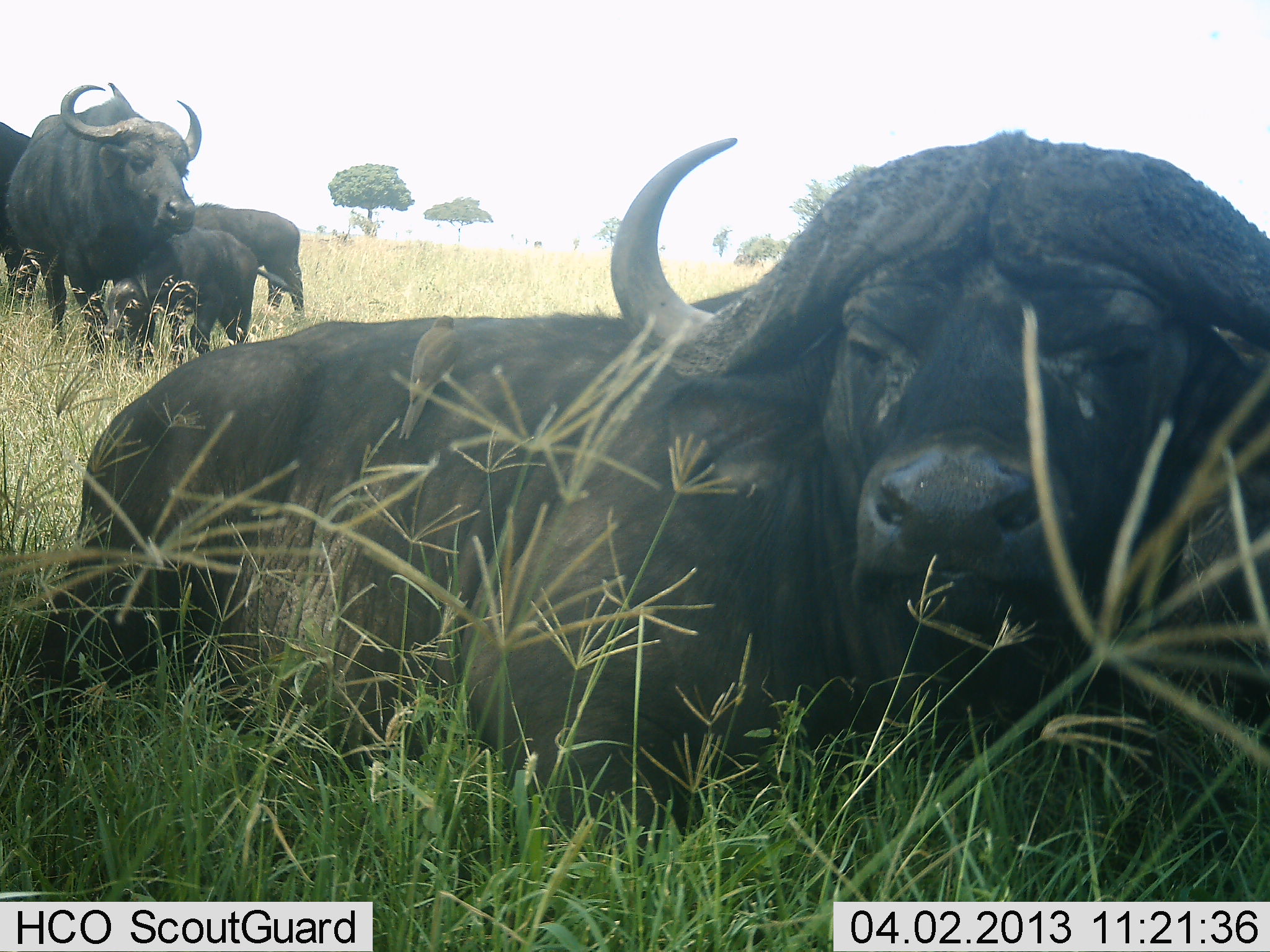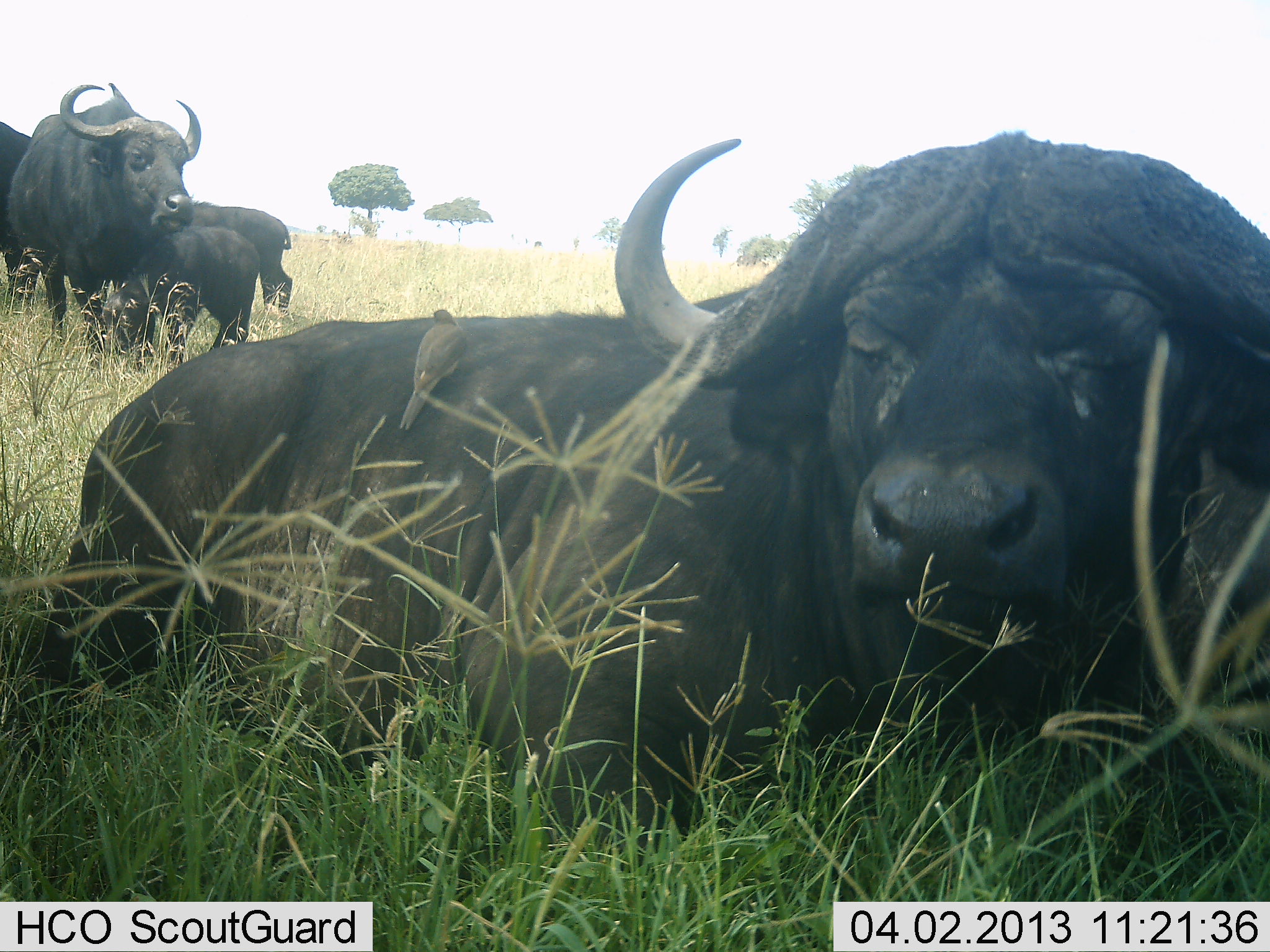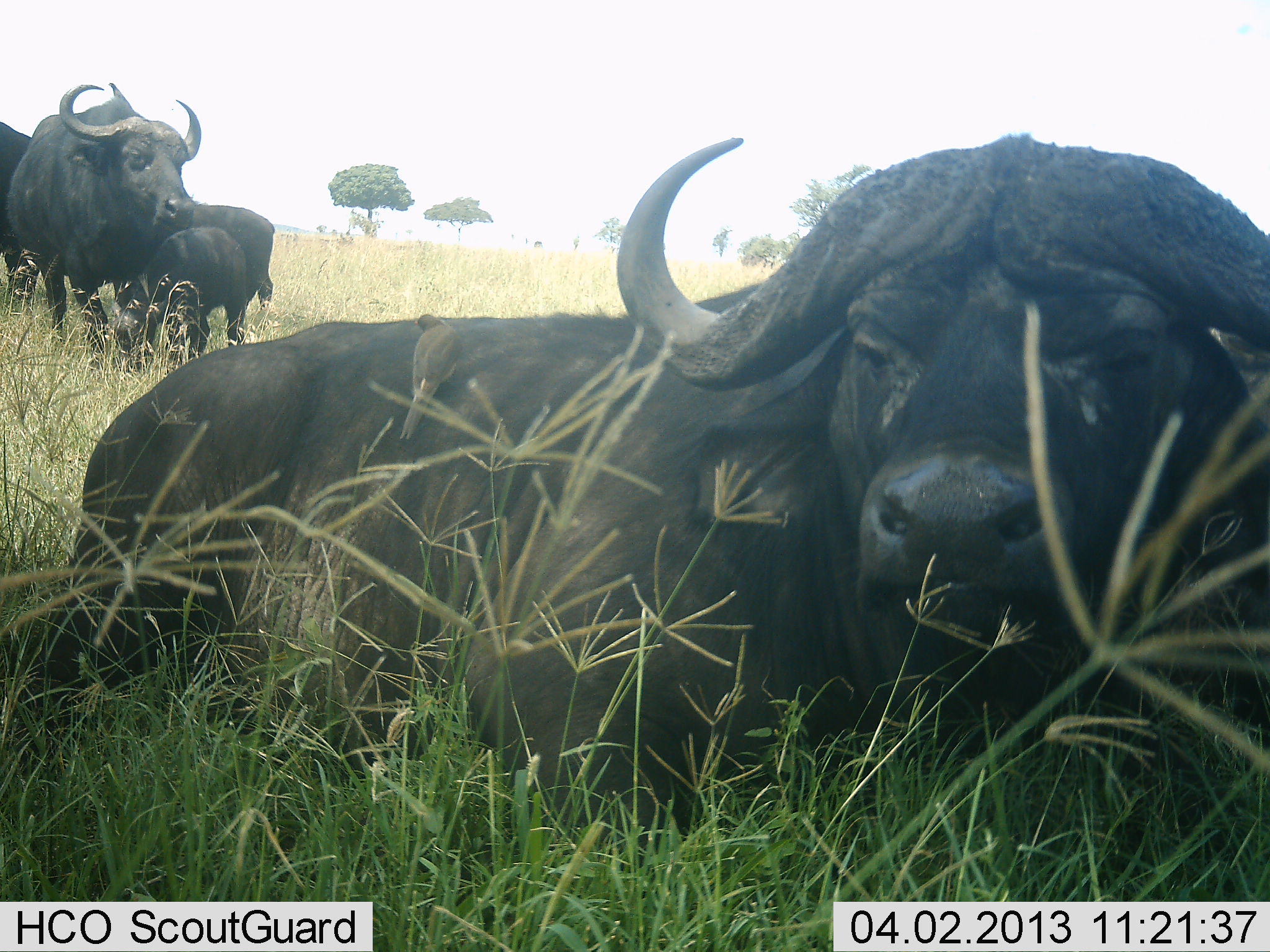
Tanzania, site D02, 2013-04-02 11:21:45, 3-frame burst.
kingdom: Animalia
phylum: Chordata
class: Mammalia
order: Artiodactyla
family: Bovidae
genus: Syncerus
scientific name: Syncerus caffer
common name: cape buffalo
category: buffalo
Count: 5.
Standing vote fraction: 75%.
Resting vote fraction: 100%.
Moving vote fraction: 6%.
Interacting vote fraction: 11%.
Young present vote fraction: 72%.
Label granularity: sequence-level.